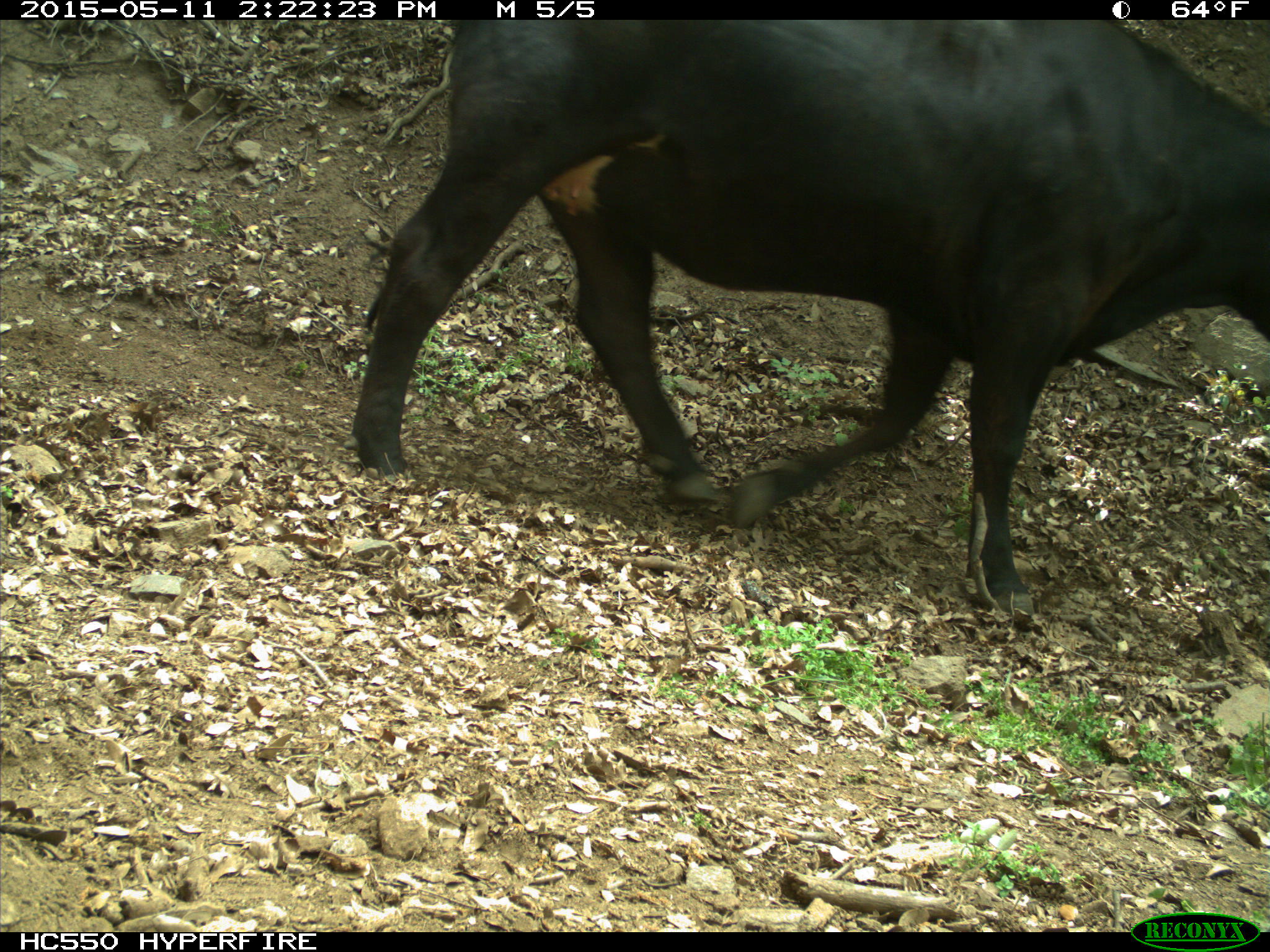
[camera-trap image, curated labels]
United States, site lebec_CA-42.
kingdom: Animalia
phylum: Chordata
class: Mammalia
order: Artiodactyla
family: Bovidae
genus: Bos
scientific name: Bos taurus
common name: domestic cow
Bos taurus (domestic cow).